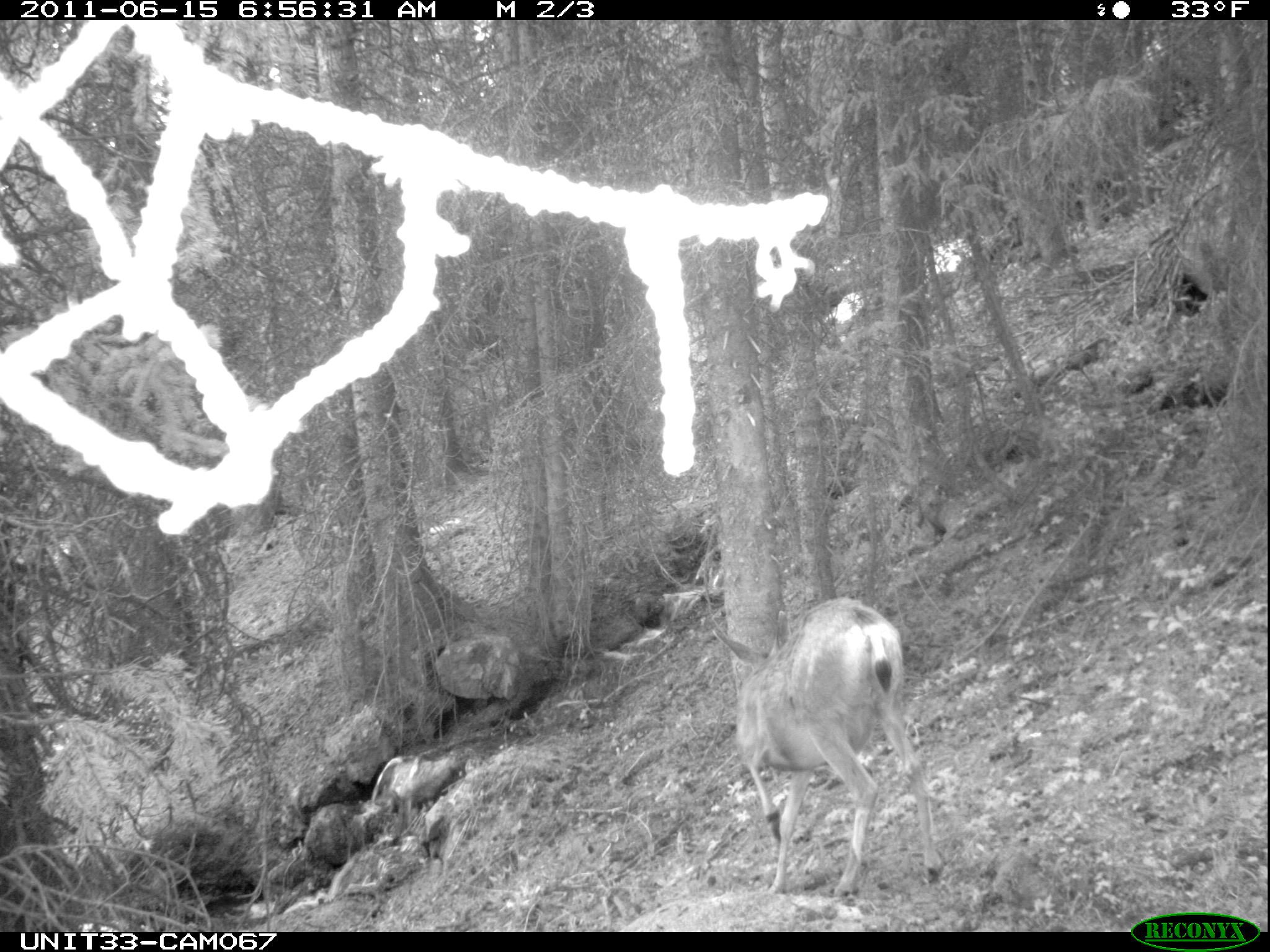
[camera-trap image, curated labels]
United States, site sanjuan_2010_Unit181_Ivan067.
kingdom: Animalia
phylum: Chordata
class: Mammalia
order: Artiodactyla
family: Cervidae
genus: Odocoileus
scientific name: Odocoileus hemionus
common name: mule deer